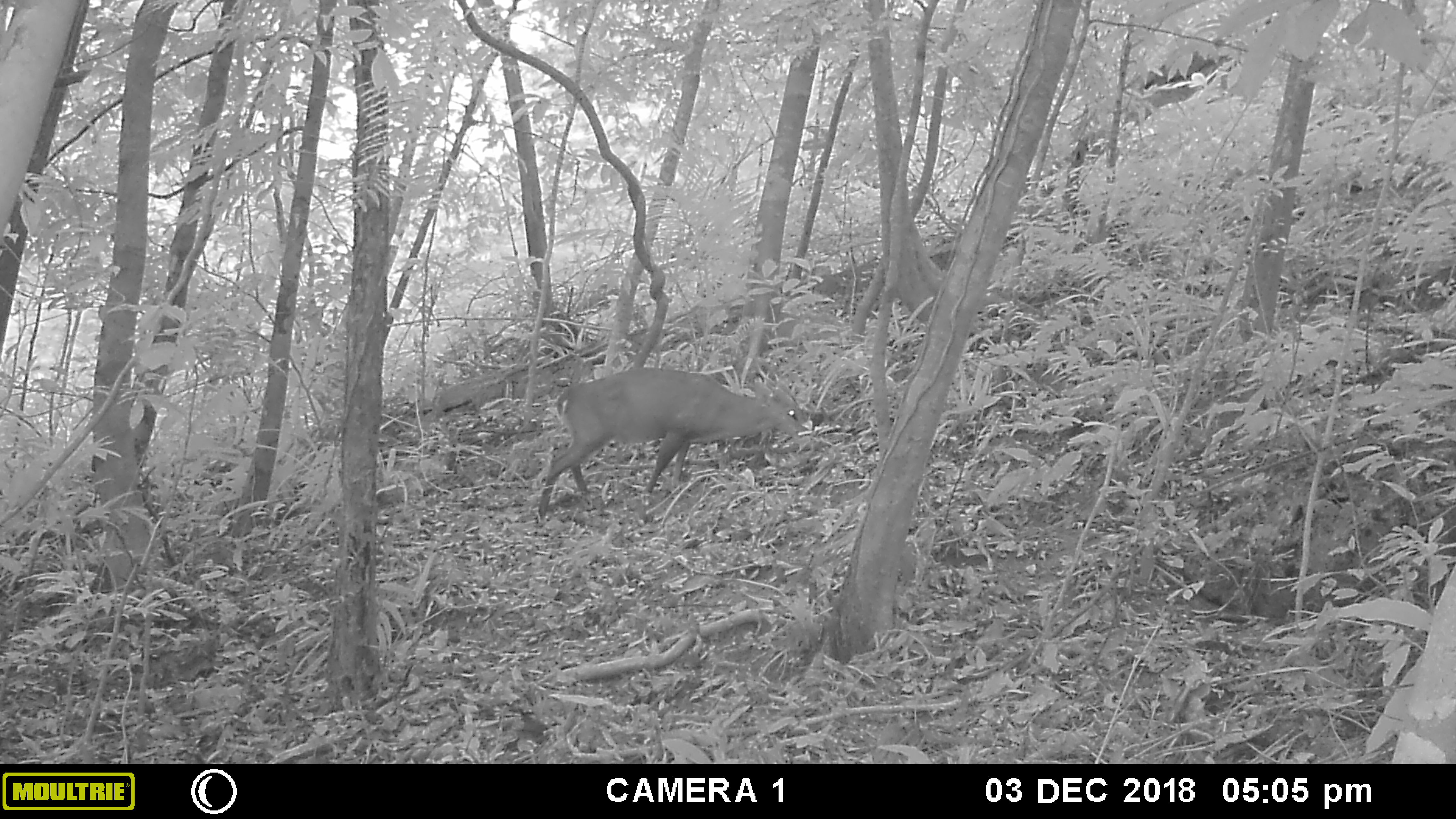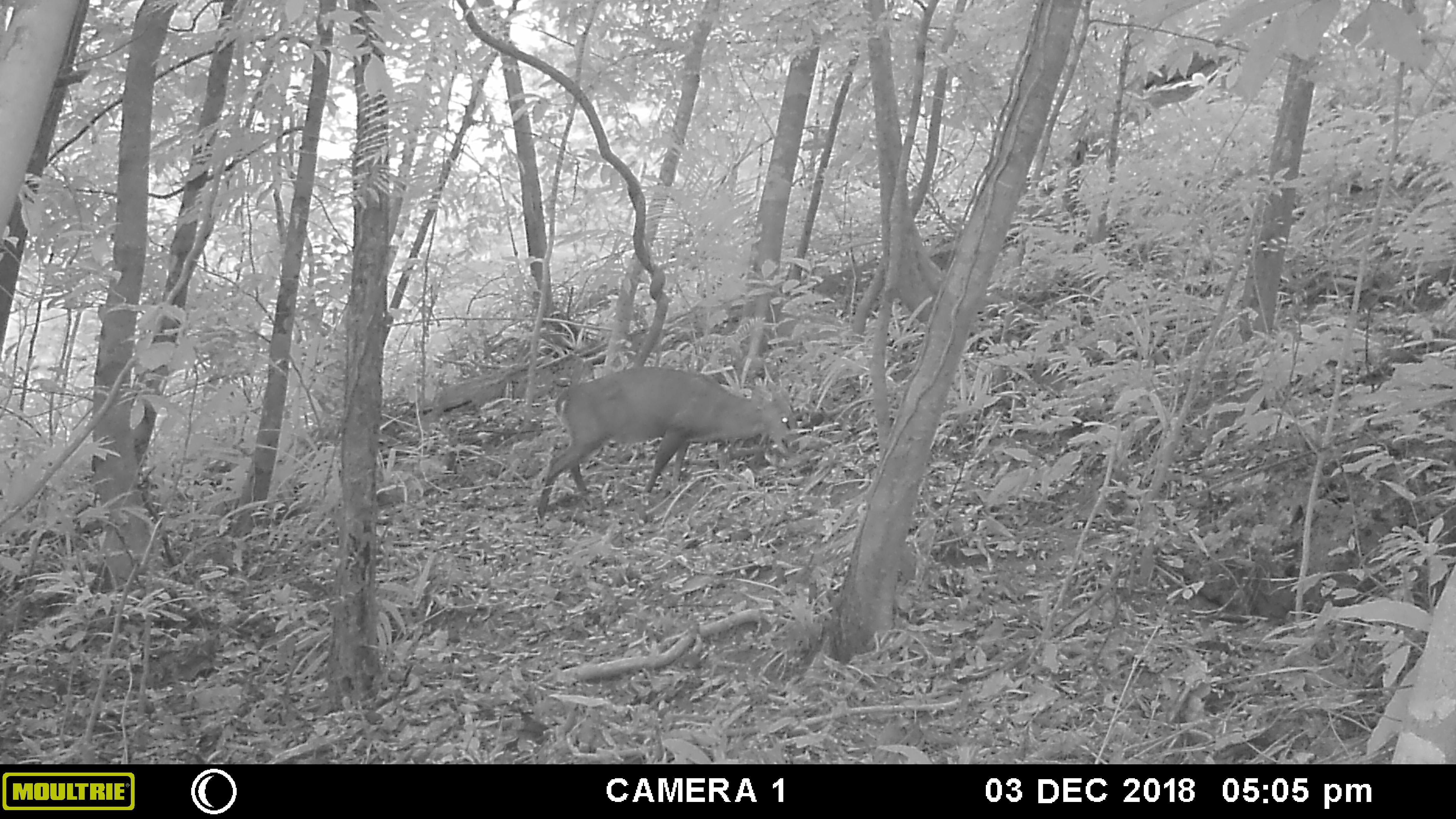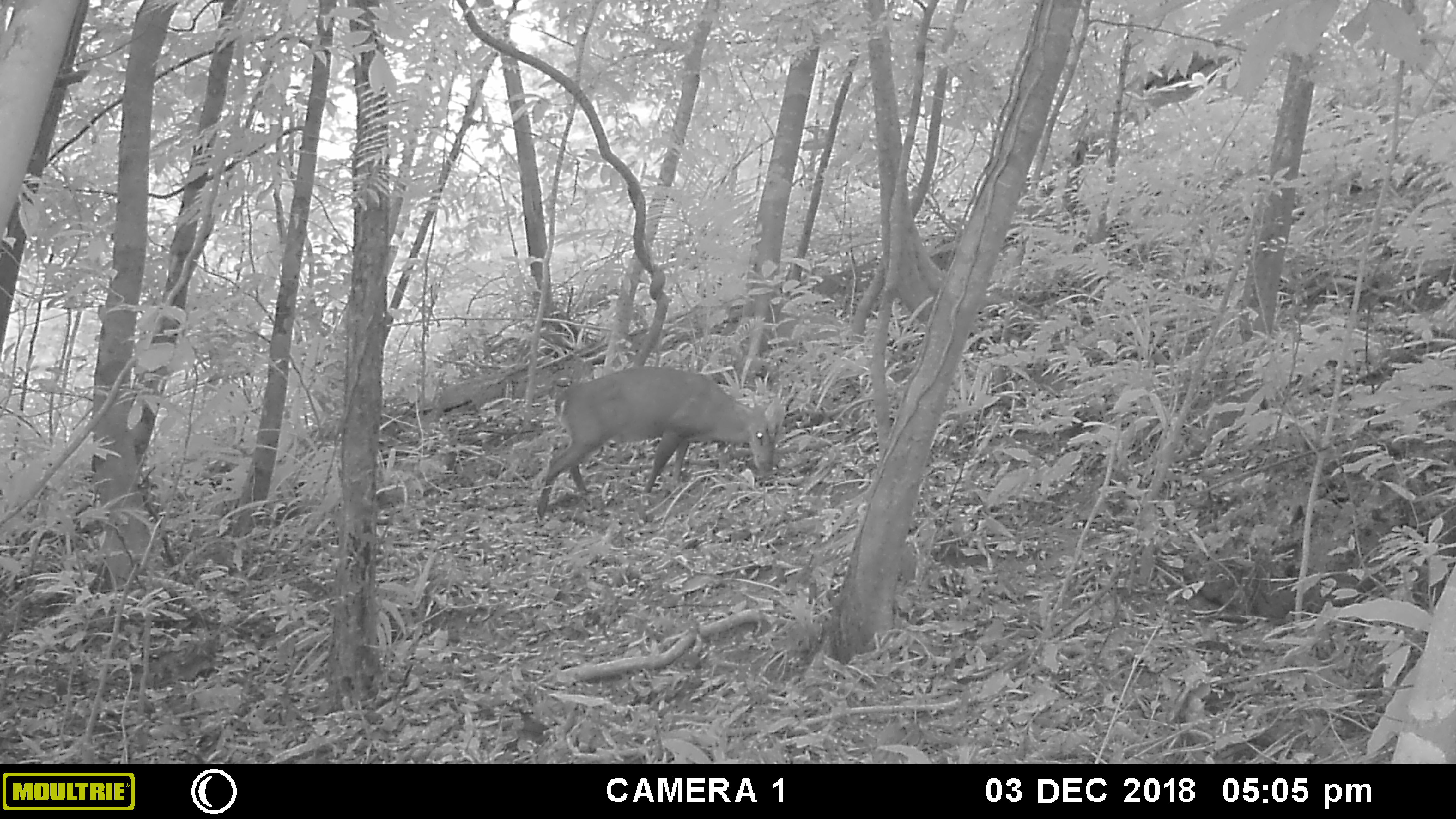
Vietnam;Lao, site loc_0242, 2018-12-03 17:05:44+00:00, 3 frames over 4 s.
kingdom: Animalia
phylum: Chordata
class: Mammalia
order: Artiodactyla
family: Cervidae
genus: Muntiacus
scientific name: Muntiacus vuquangensis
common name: large-antlered muntjac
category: large antlered muntjac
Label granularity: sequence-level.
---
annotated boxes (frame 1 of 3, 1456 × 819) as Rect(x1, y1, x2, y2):
large antlered muntjac: Rect(535, 367, 809, 524)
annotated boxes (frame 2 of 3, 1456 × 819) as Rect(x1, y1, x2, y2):
large antlered muntjac: Rect(534, 363, 802, 524)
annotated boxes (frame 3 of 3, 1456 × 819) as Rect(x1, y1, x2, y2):
large antlered muntjac: Rect(535, 364, 786, 521)